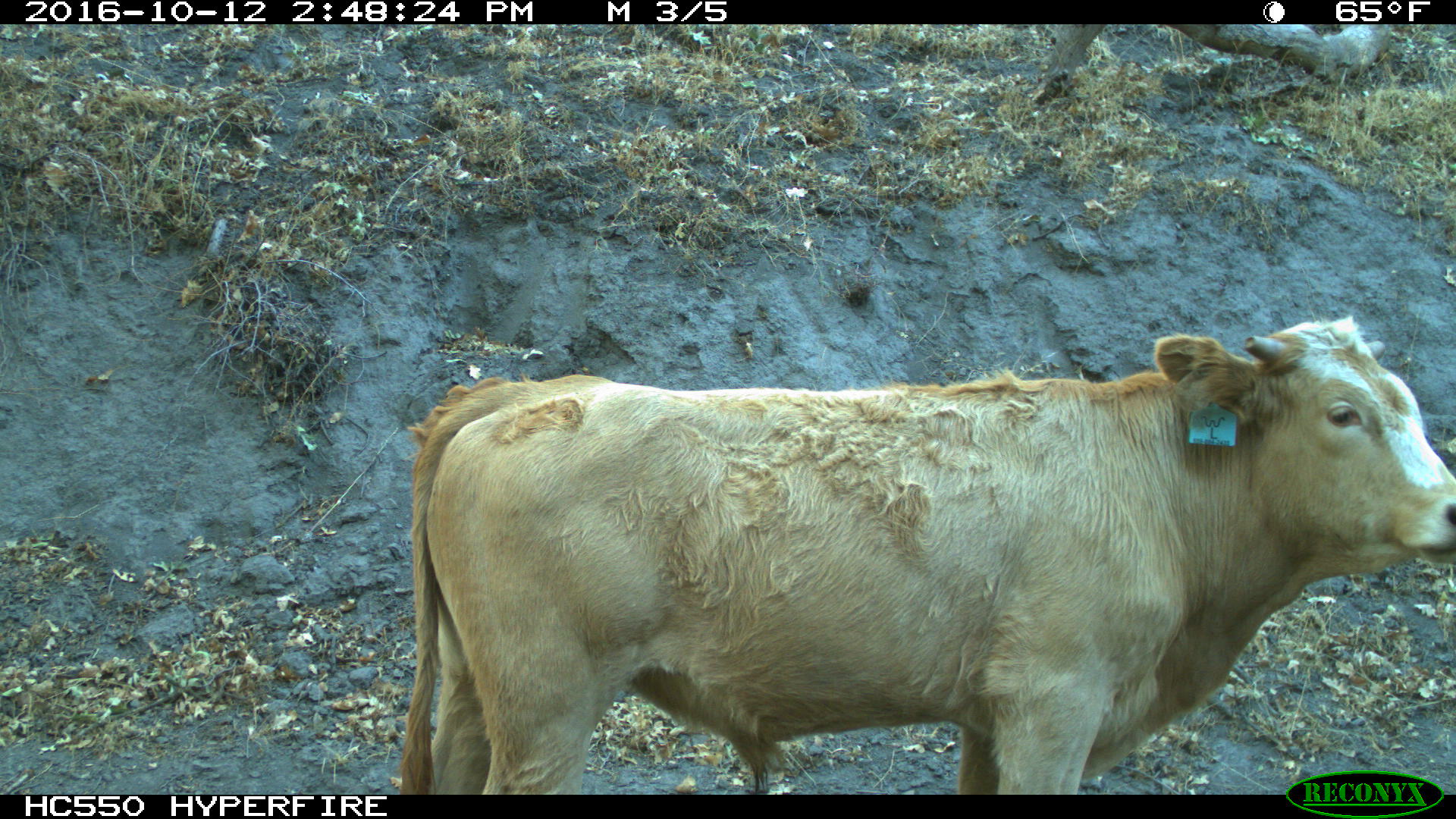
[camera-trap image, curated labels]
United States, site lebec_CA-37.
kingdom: Animalia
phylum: Chordata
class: Mammalia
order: Artiodactyla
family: Bovidae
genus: Bos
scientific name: Bos taurus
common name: domestic cow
Bos taurus (domestic cow).